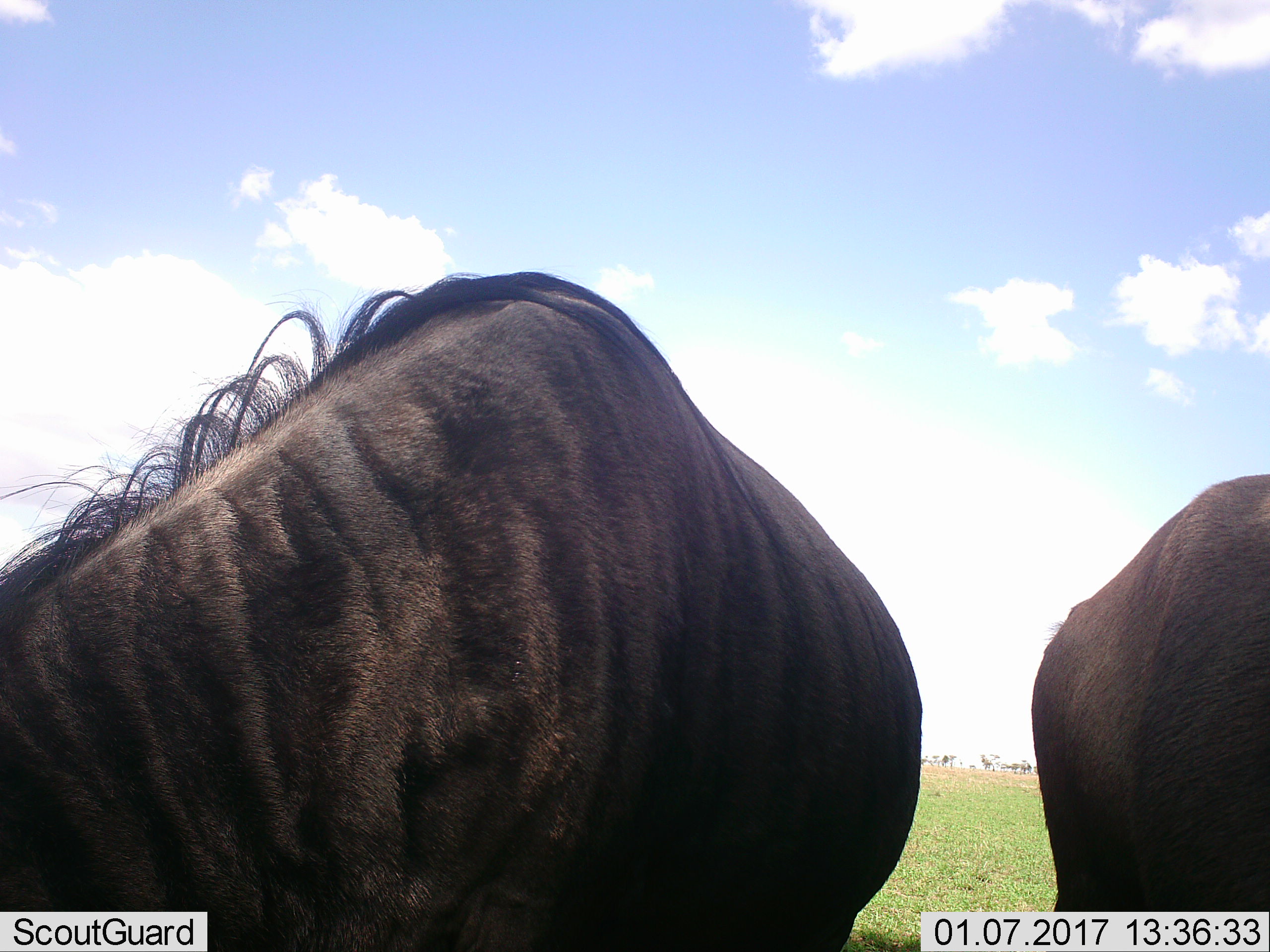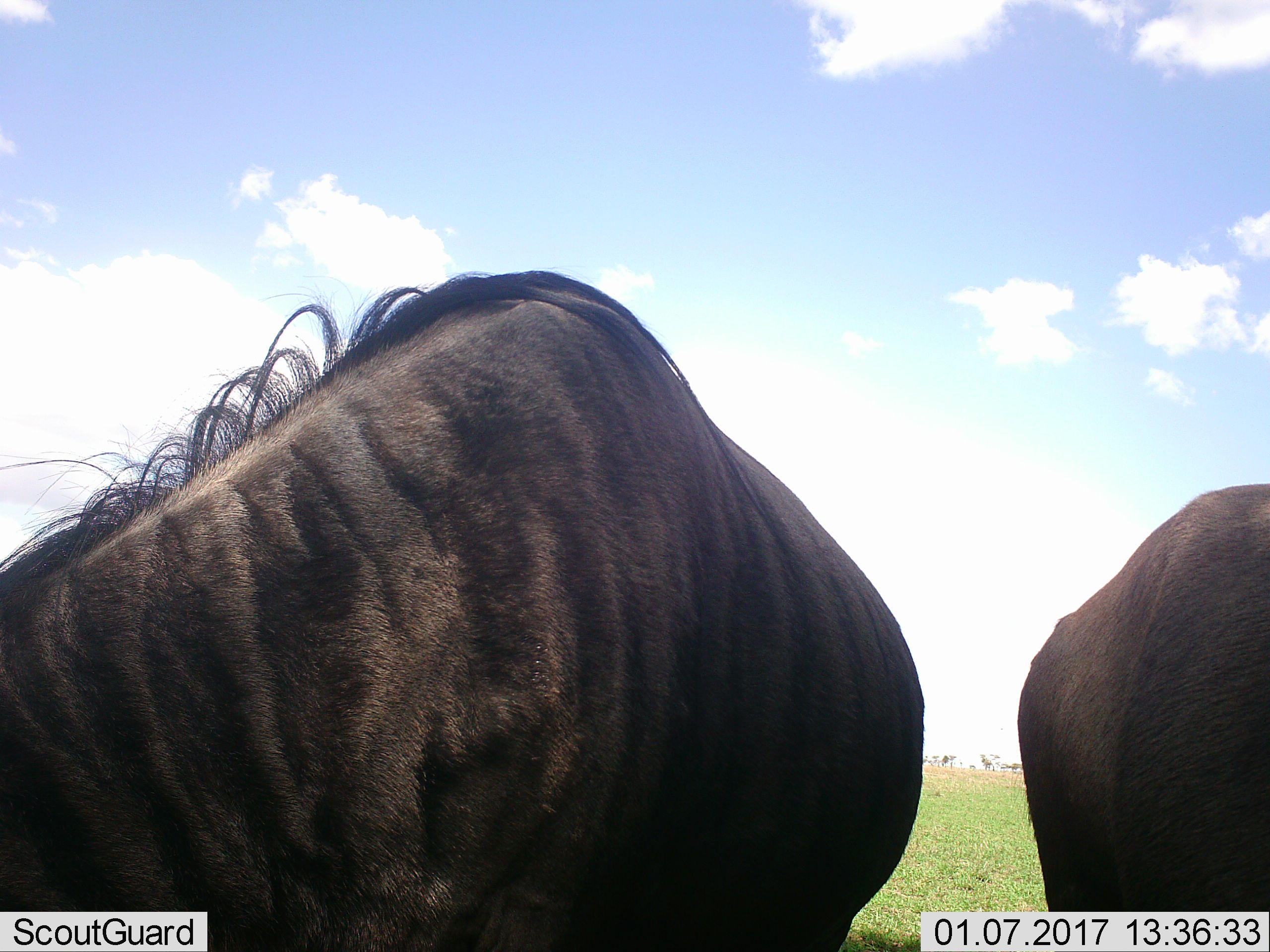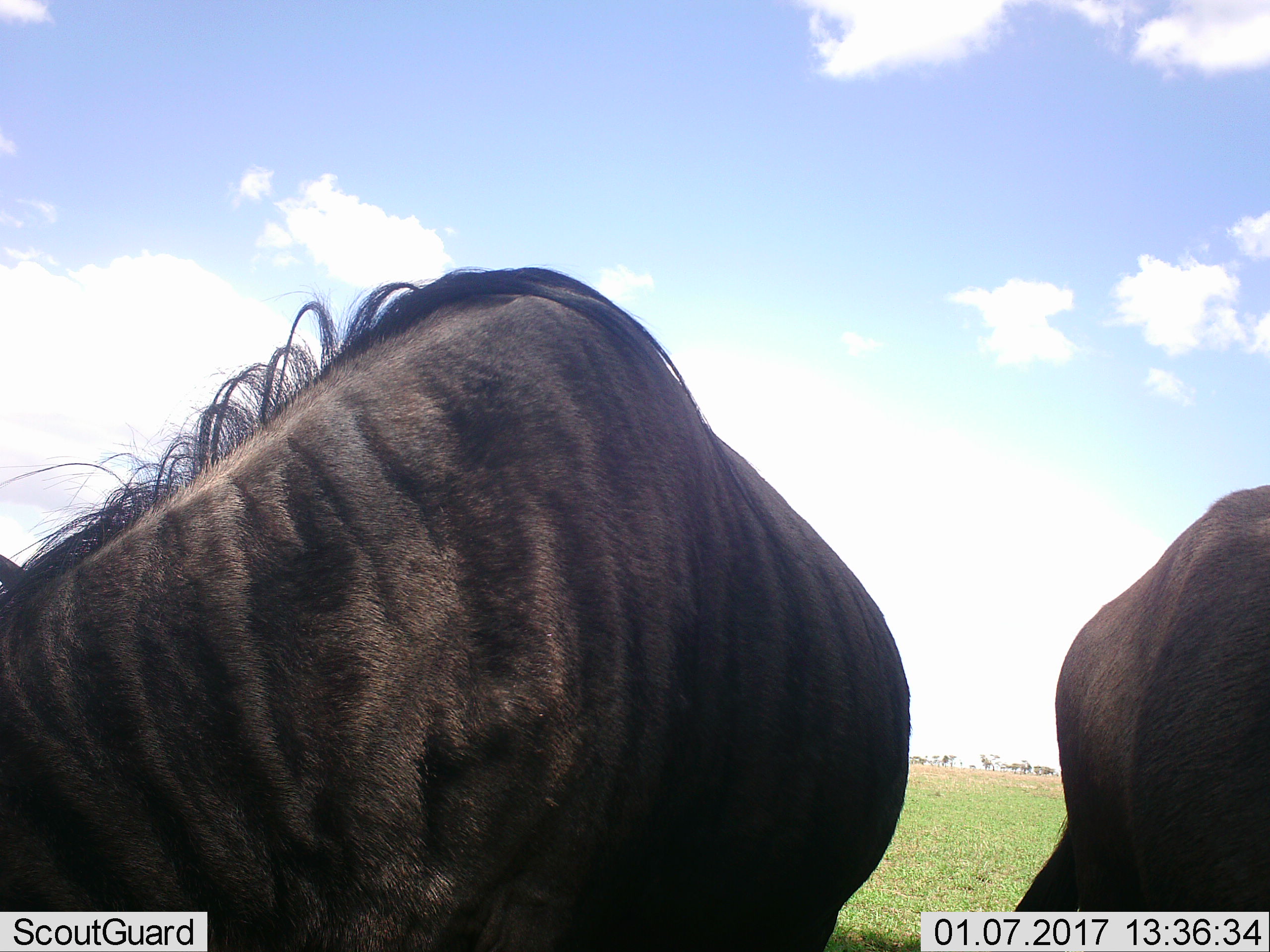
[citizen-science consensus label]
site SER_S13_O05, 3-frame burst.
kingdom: Animalia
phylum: Chordata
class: Mammalia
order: Artiodactyla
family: Bovidae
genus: Connochaetes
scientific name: Connochaetes taurinus taurinus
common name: blue wildebeest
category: wildebeestblue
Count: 2.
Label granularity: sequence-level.